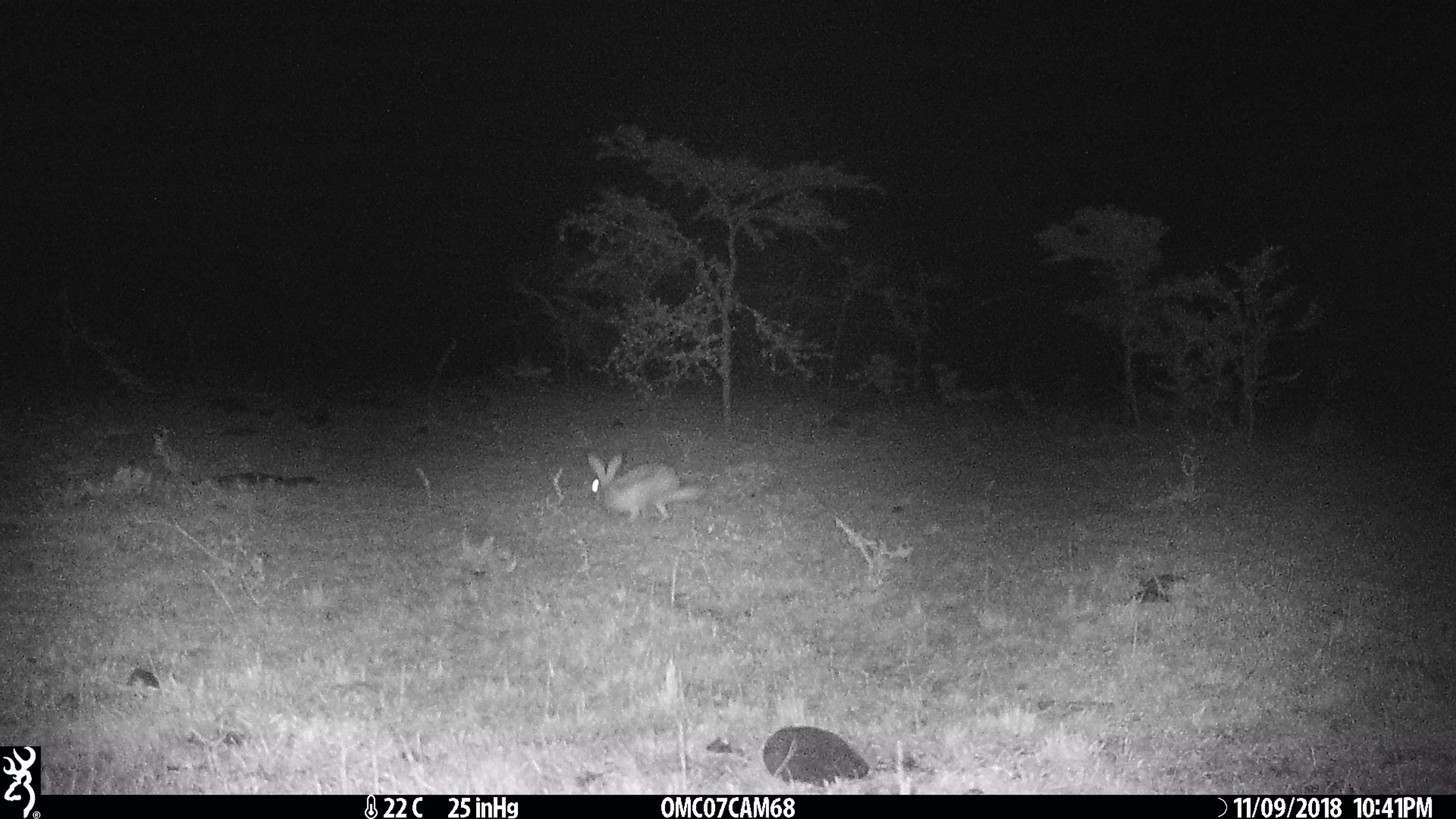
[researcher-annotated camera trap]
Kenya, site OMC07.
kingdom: Animalia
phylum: Chordata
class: Mammalia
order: Lagomorpha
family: Leporidae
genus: Lepus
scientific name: Lepus capensis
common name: cape hare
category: hare